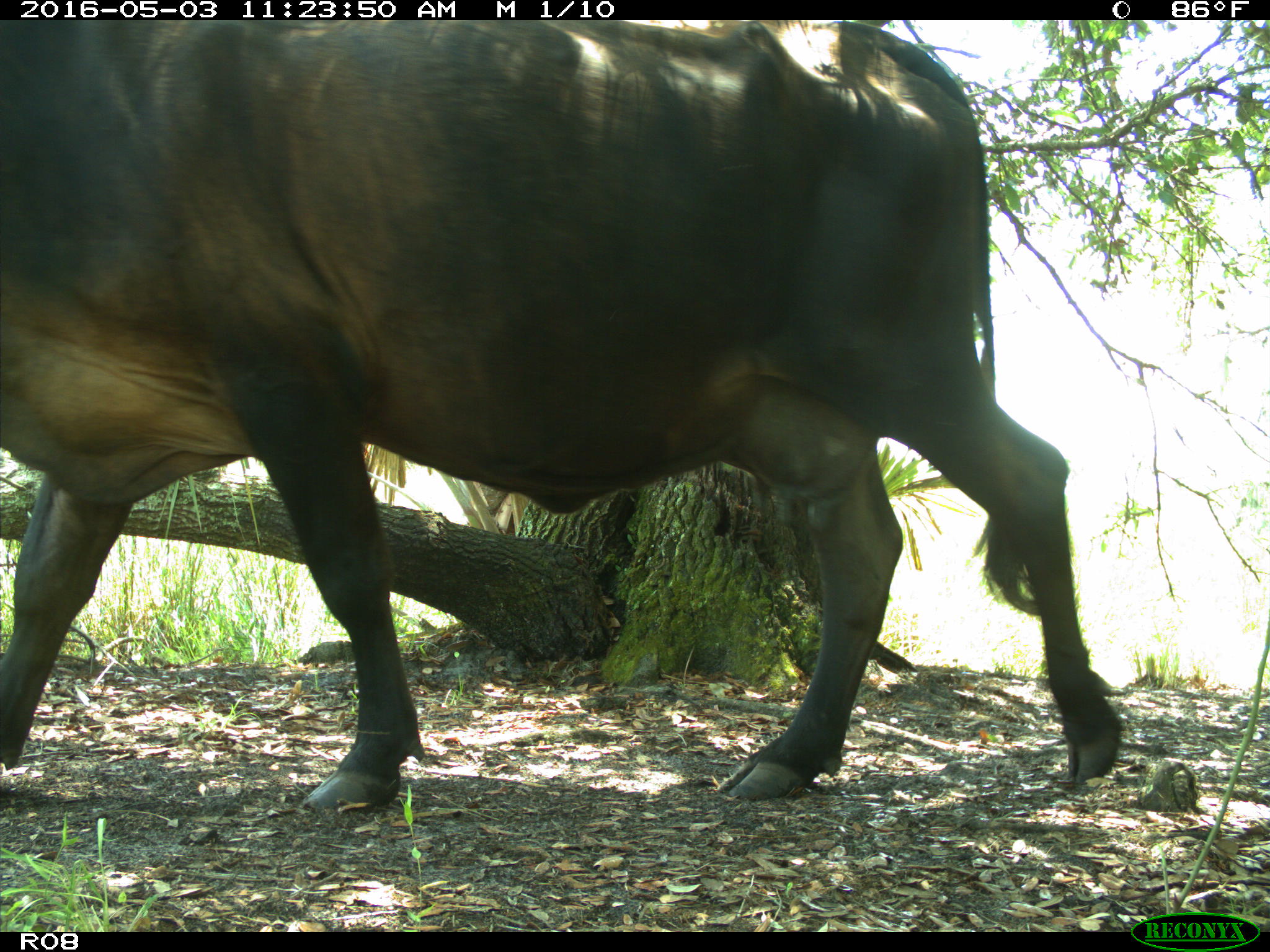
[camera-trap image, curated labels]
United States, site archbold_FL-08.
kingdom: Animalia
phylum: Chordata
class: Mammalia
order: Artiodactyla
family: Bovidae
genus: Bos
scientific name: Bos taurus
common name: domestic cow